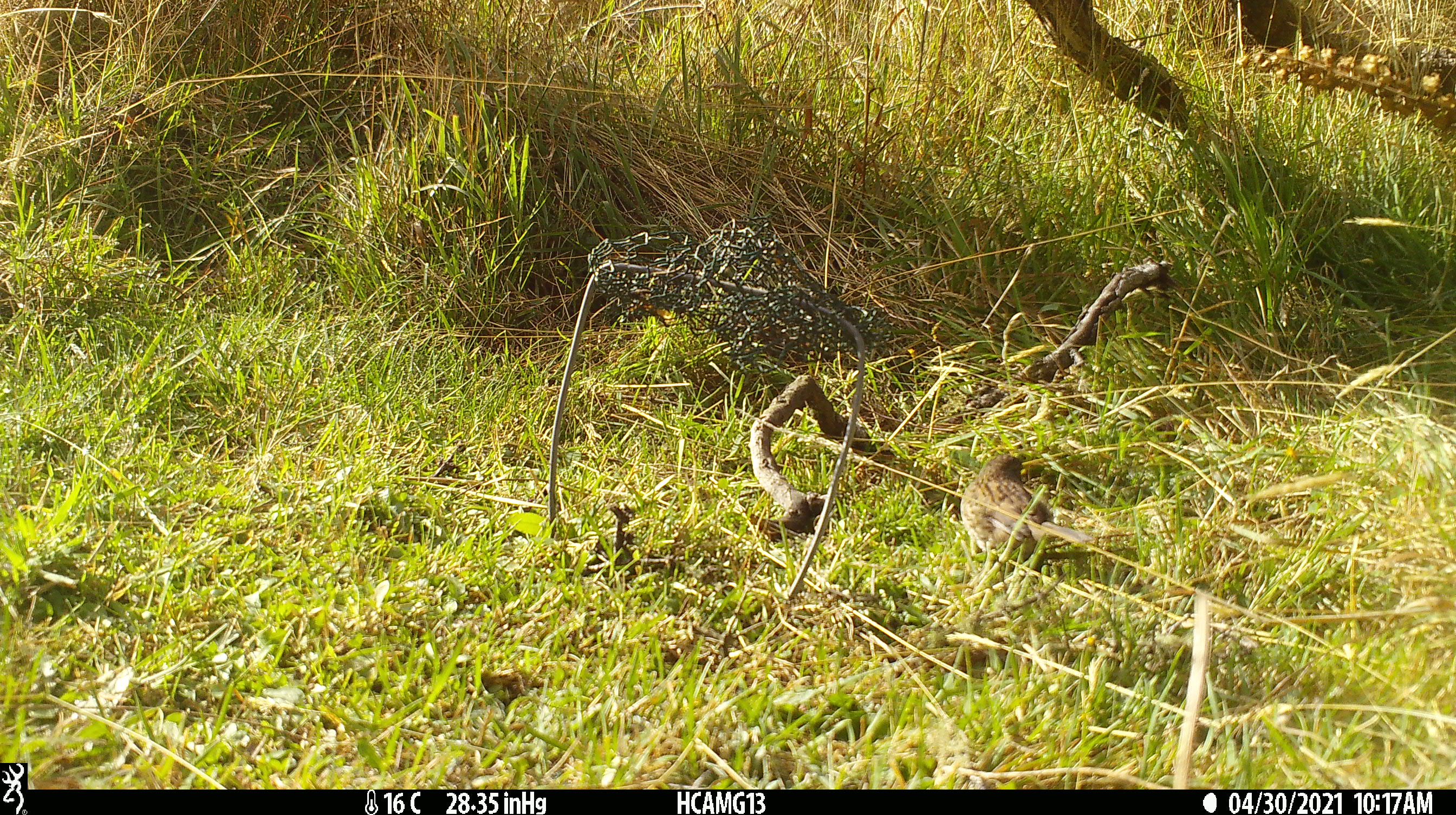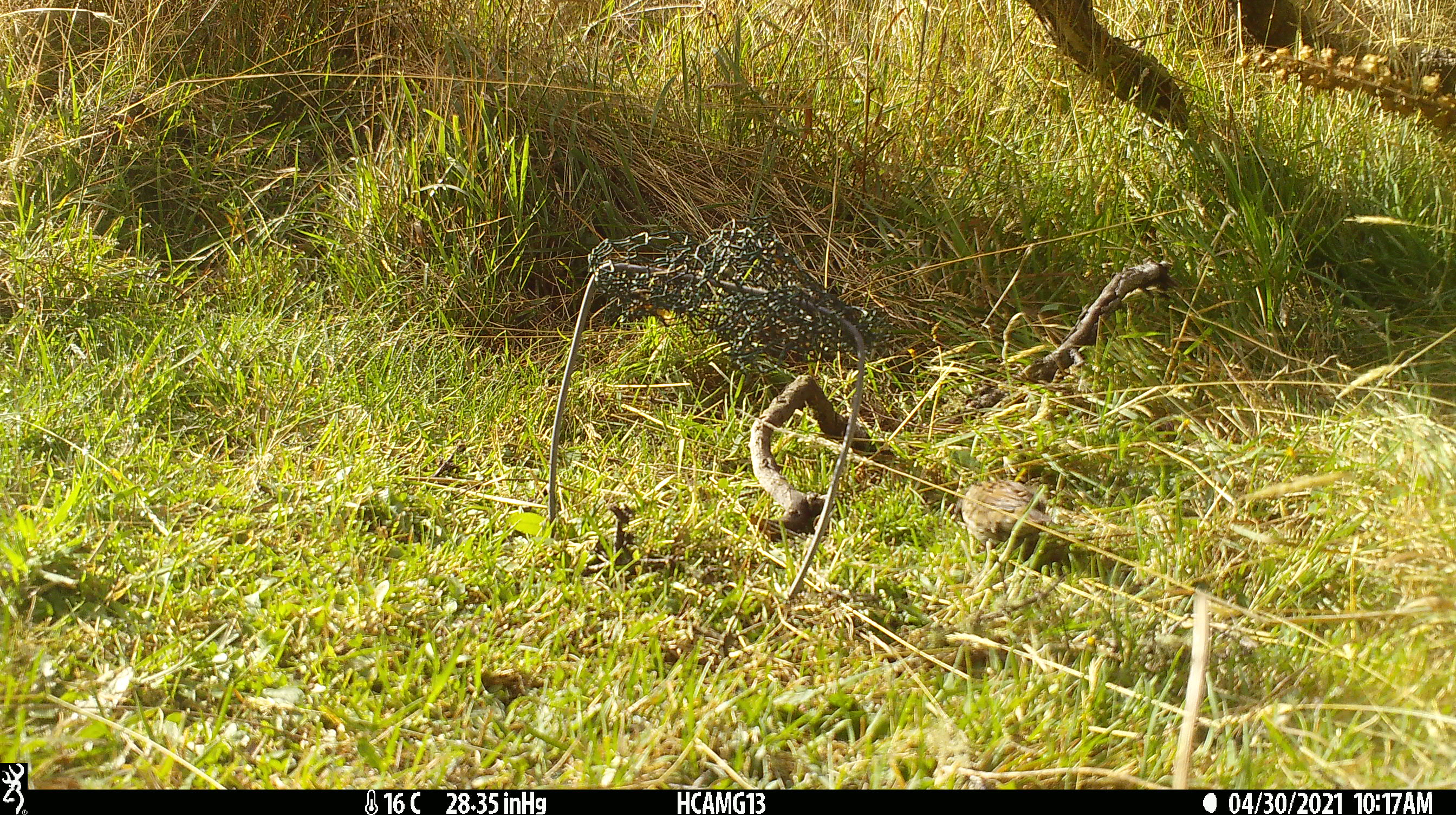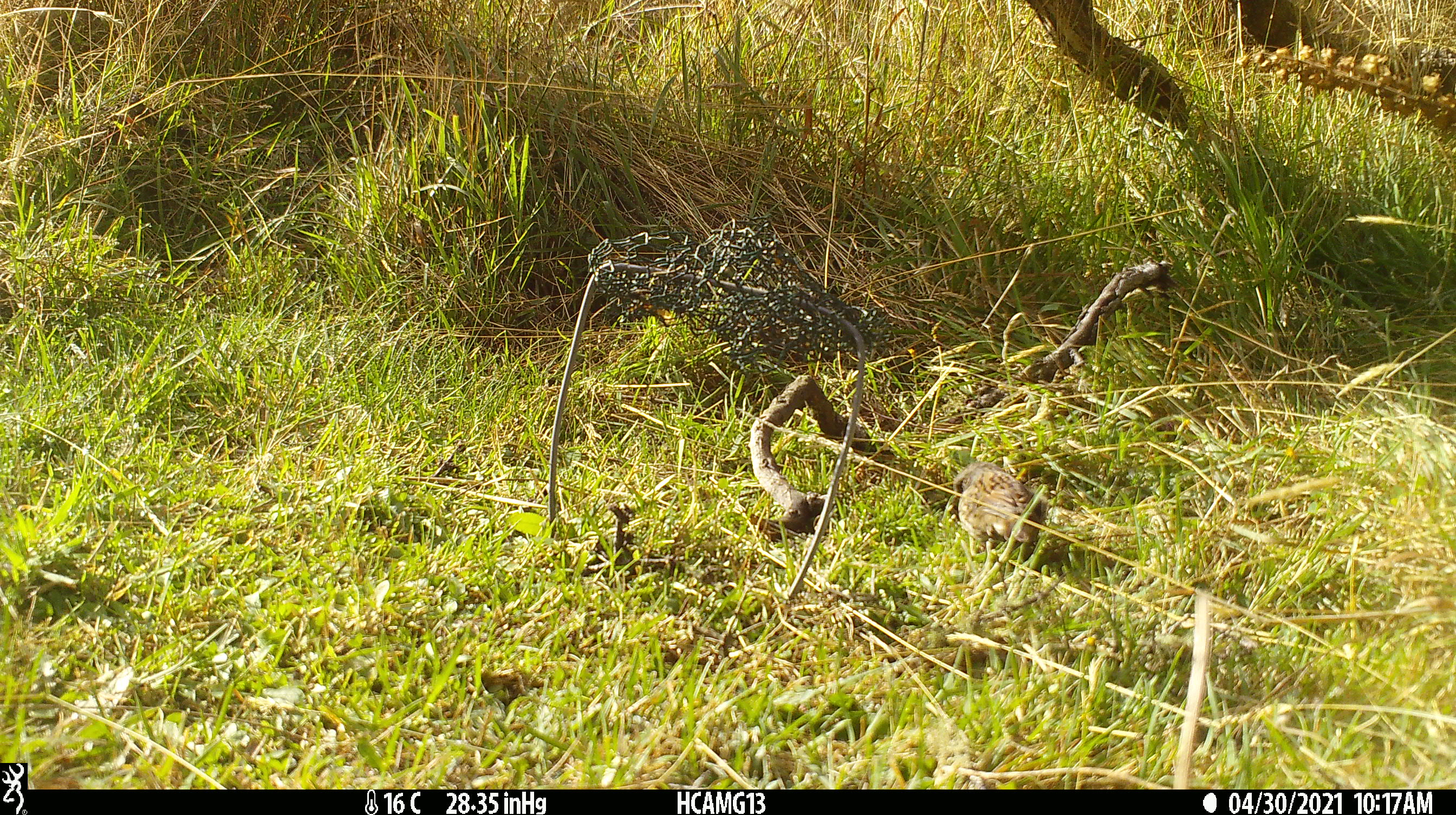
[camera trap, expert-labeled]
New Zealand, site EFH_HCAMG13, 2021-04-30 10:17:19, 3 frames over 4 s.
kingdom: Animalia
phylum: Chordata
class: Aves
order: Passeriformes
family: Prunellidae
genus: Prunella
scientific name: Prunella modularis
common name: dunnock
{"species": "dunnock (Prunella modularis)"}